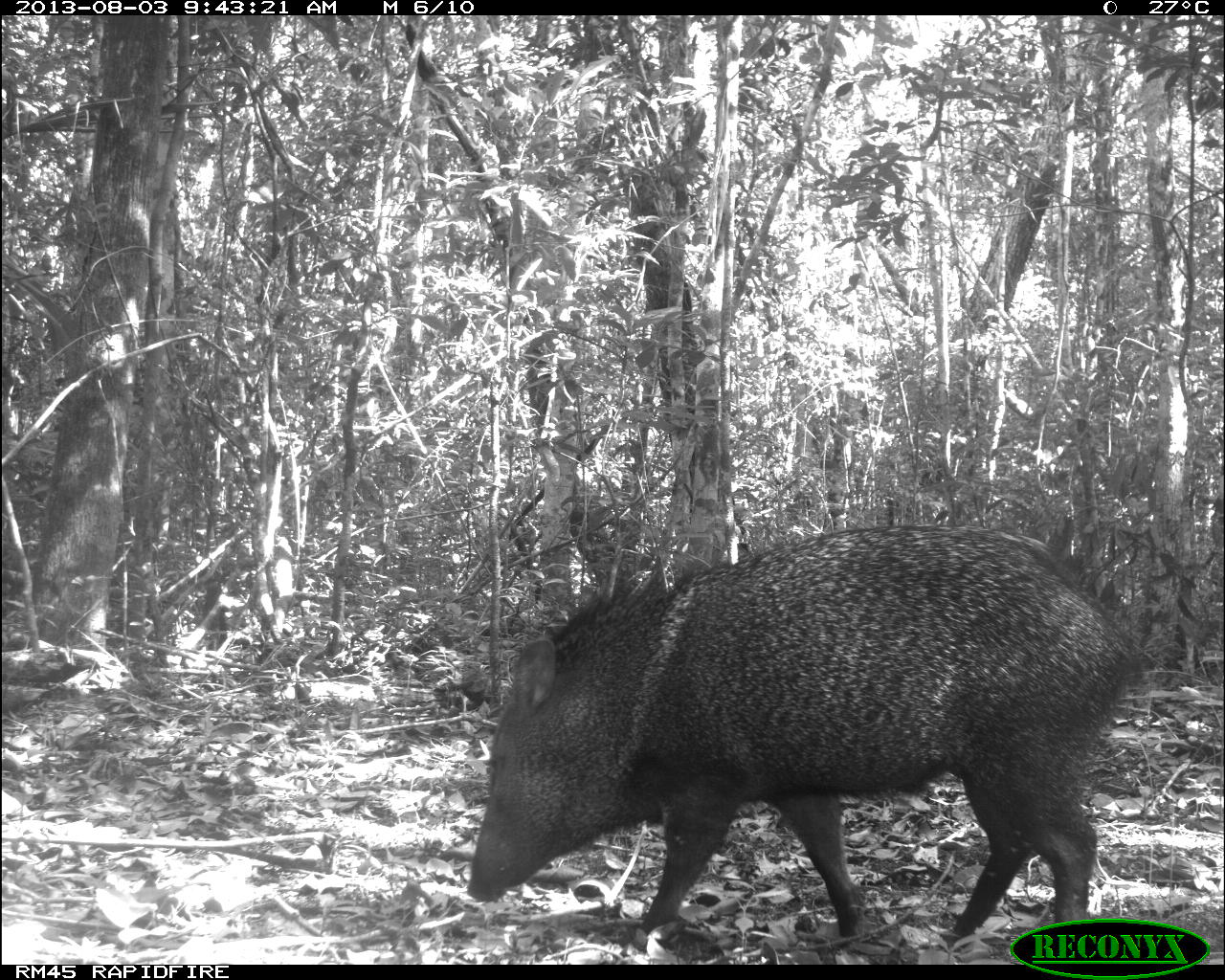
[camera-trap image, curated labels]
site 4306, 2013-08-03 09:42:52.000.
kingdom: Animalia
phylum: Chordata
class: Mammalia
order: Artiodactyla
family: Tayassuidae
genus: Pecari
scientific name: Pecari tajacu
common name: collared peccary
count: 1